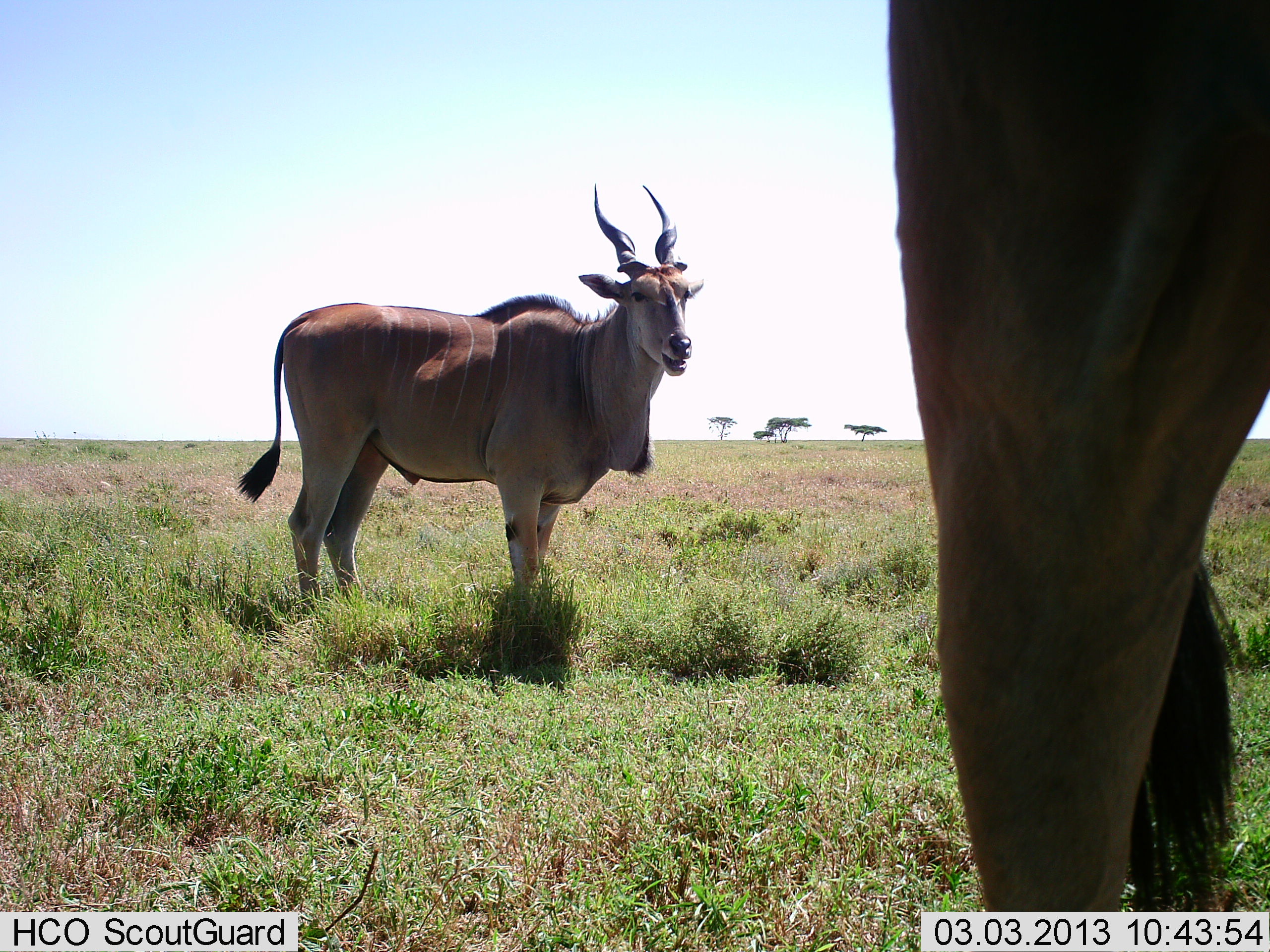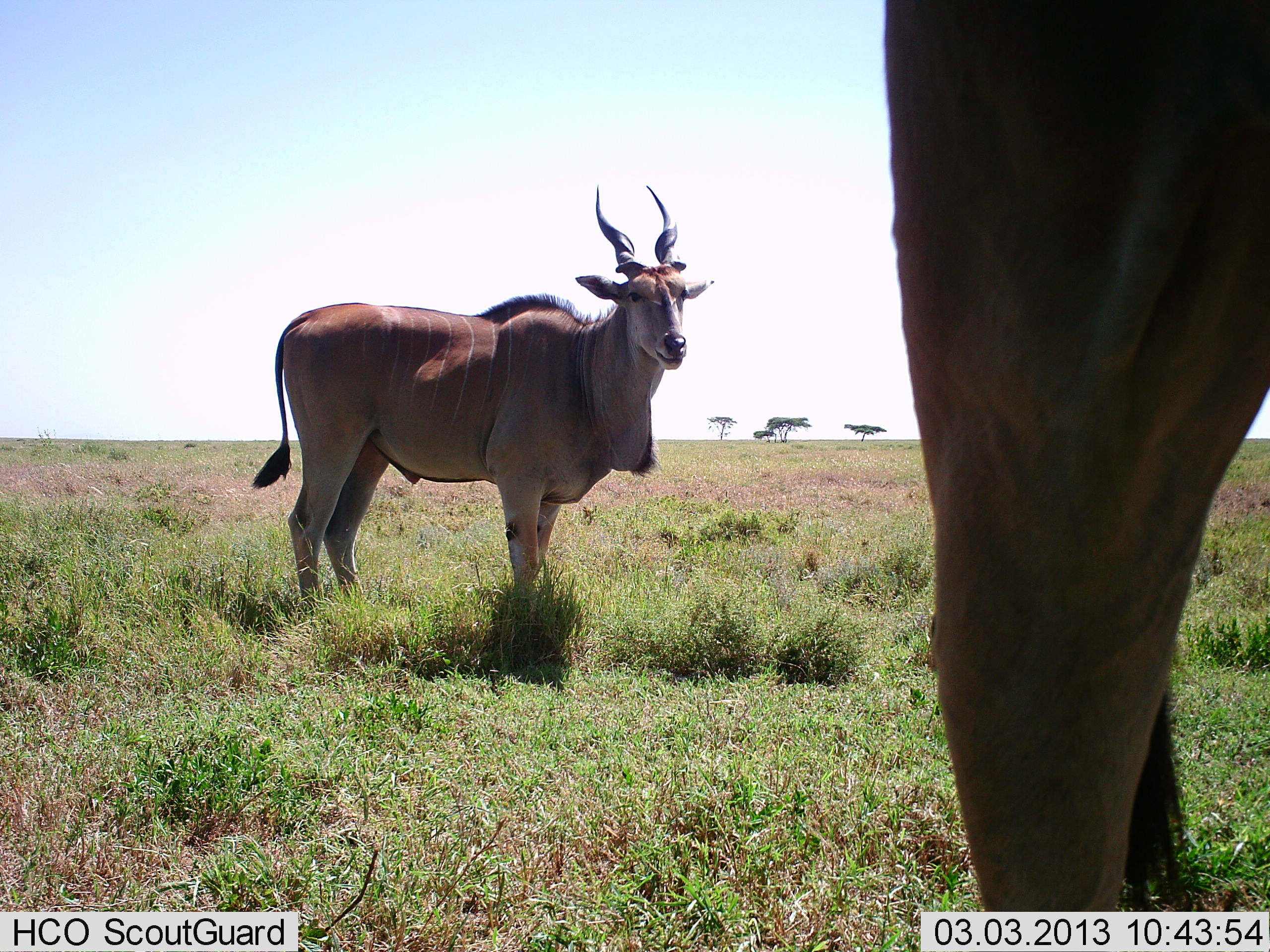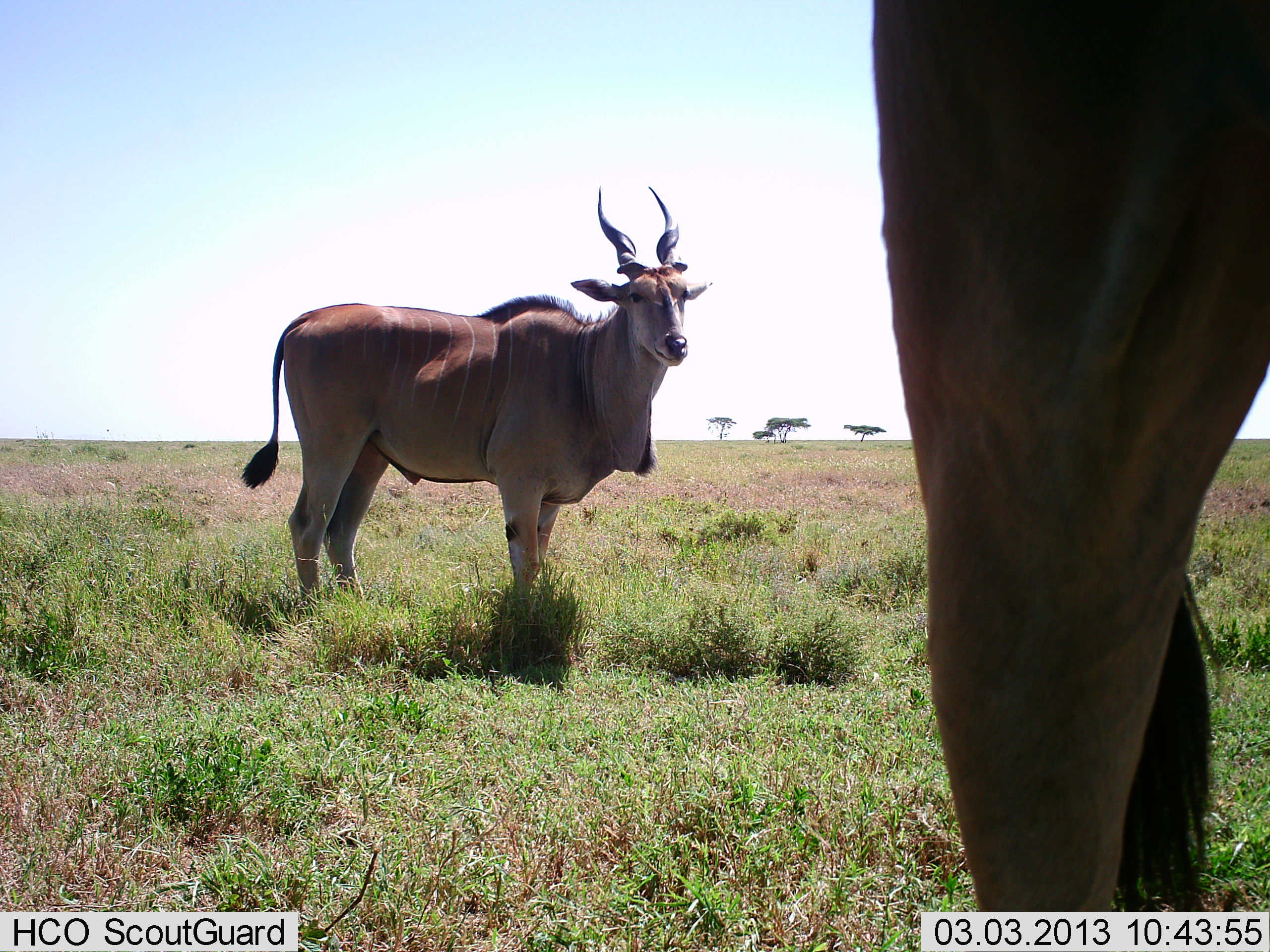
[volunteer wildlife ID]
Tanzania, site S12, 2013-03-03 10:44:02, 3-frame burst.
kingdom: Animalia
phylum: Chordata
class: Mammalia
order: Artiodactyla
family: Bovidae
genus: Tragelaphus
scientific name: Tragelaphus oryx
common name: eland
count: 2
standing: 97%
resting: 3%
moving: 0%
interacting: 3%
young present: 0%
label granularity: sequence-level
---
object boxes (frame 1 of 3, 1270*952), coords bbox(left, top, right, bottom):
animal: bbox(883, 0, 1268, 908); bbox(234, 183, 706, 622)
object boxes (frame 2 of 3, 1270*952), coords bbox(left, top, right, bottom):
animal: bbox(883, 0, 1270, 911); bbox(249, 185, 716, 613)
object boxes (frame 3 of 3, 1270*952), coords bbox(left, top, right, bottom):
animal: bbox(869, 0, 1268, 912); bbox(239, 184, 715, 622)